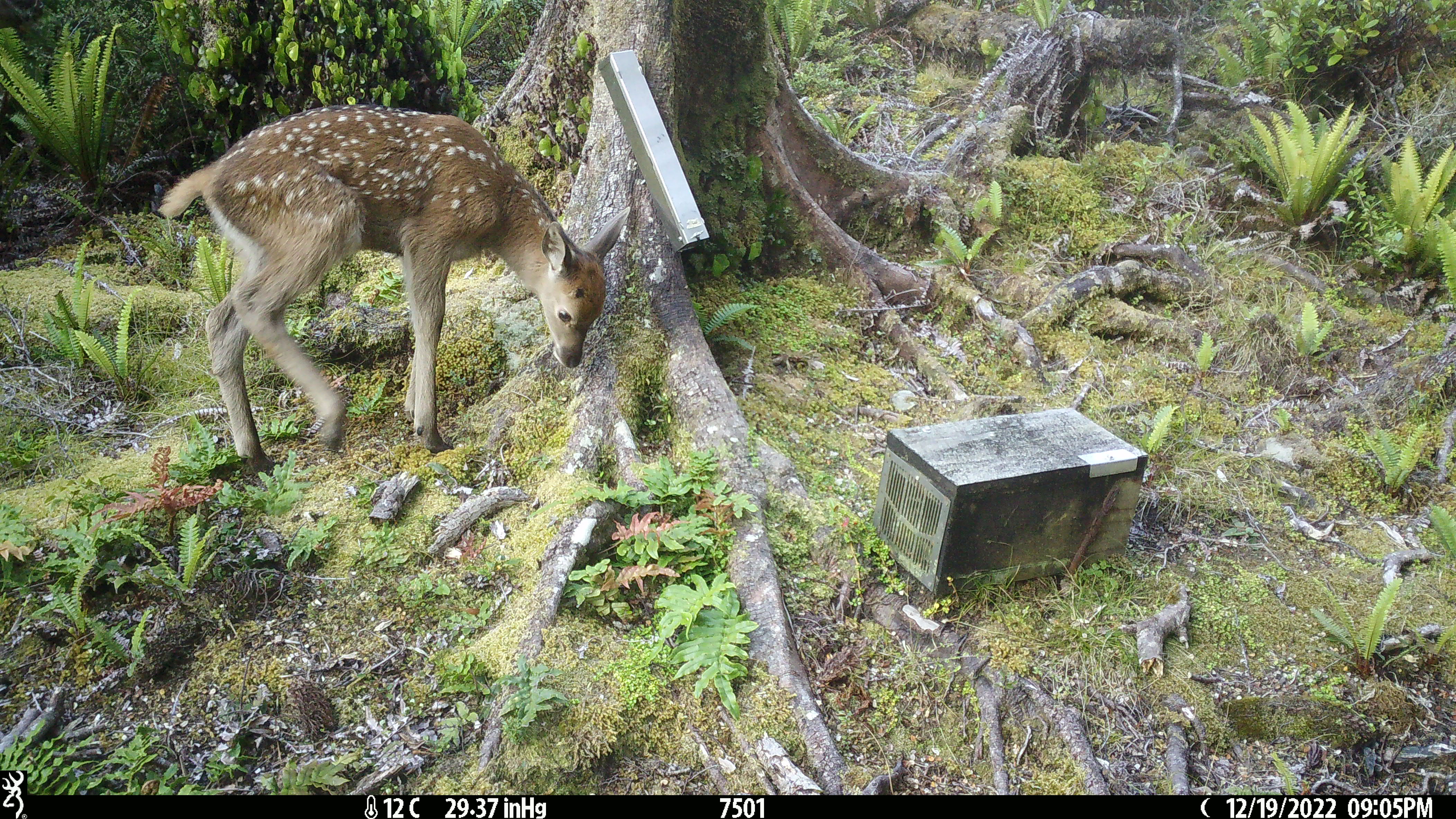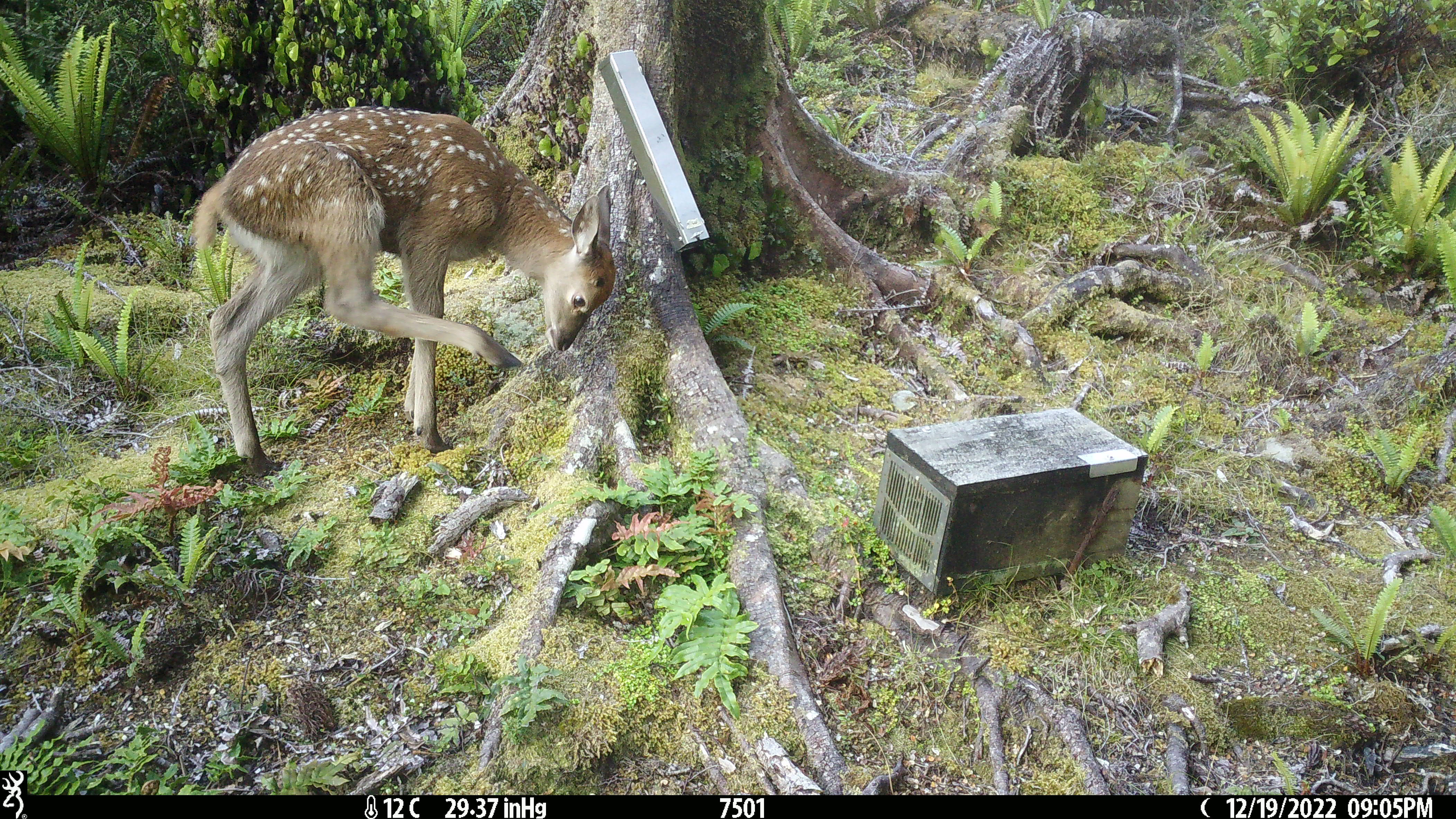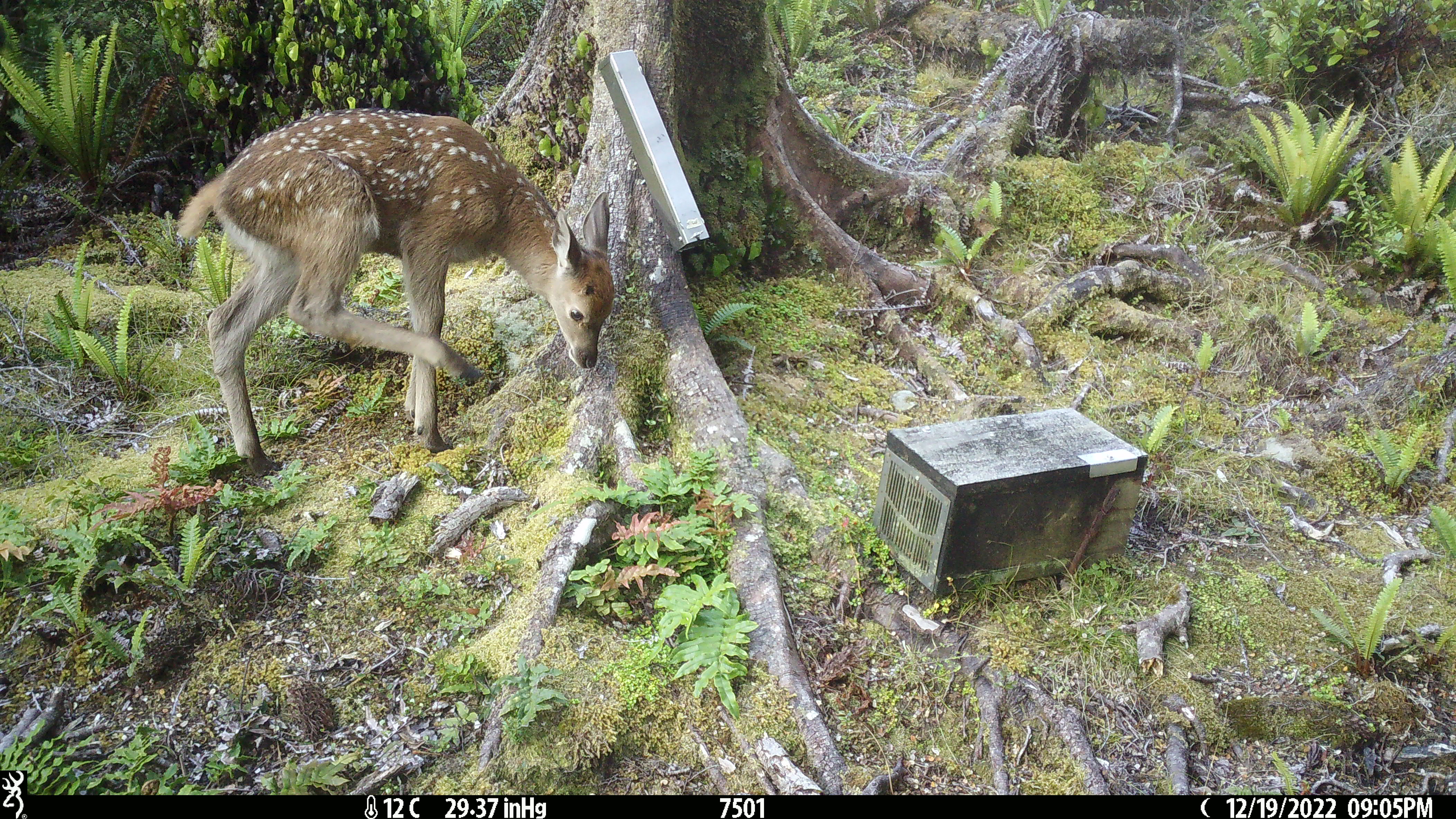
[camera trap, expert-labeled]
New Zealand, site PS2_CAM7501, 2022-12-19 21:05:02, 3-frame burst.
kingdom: Animalia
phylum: Chordata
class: Mammalia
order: Artiodactyla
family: Cervidae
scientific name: Cervidae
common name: deer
Deer (Cervidae).